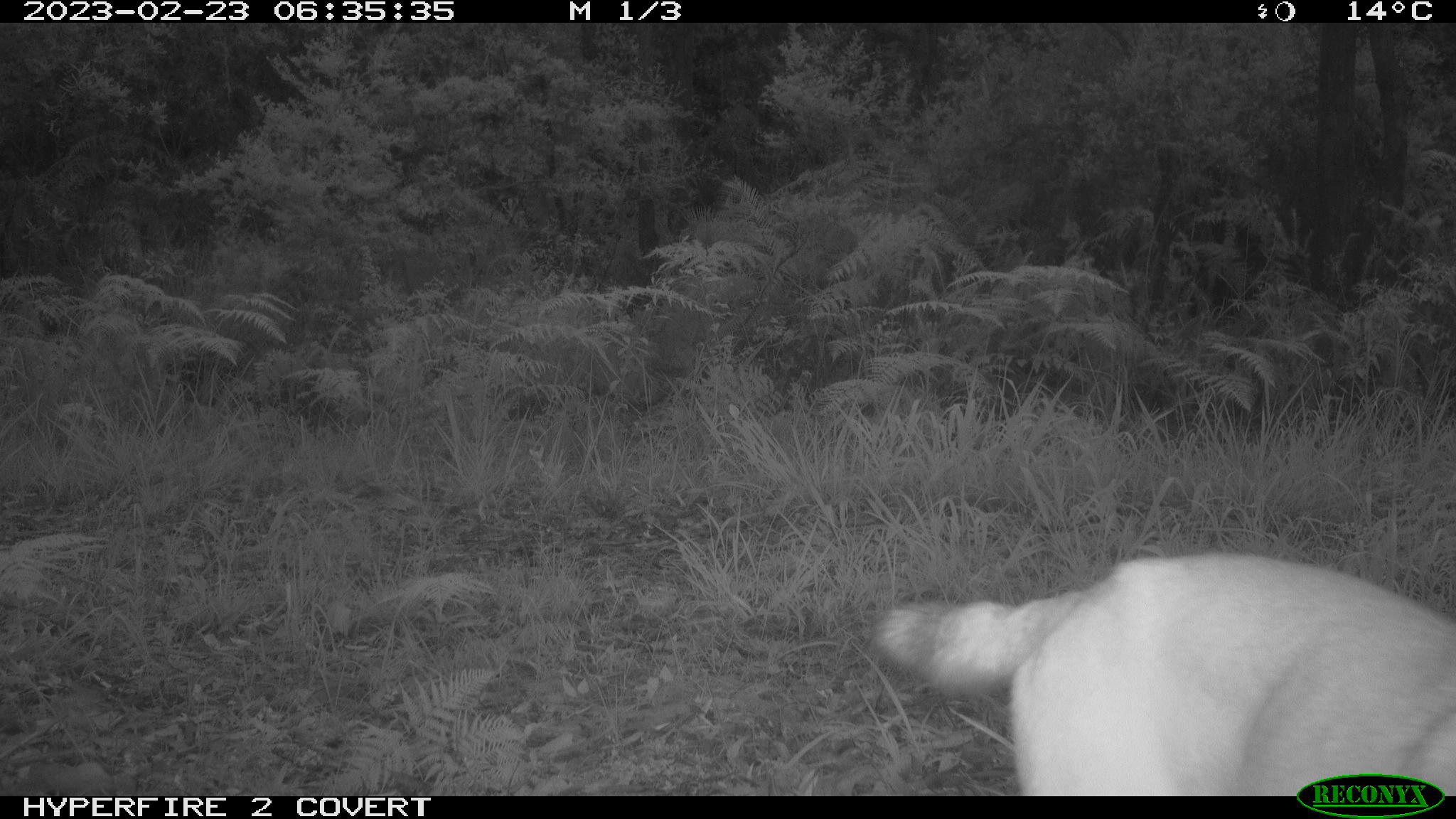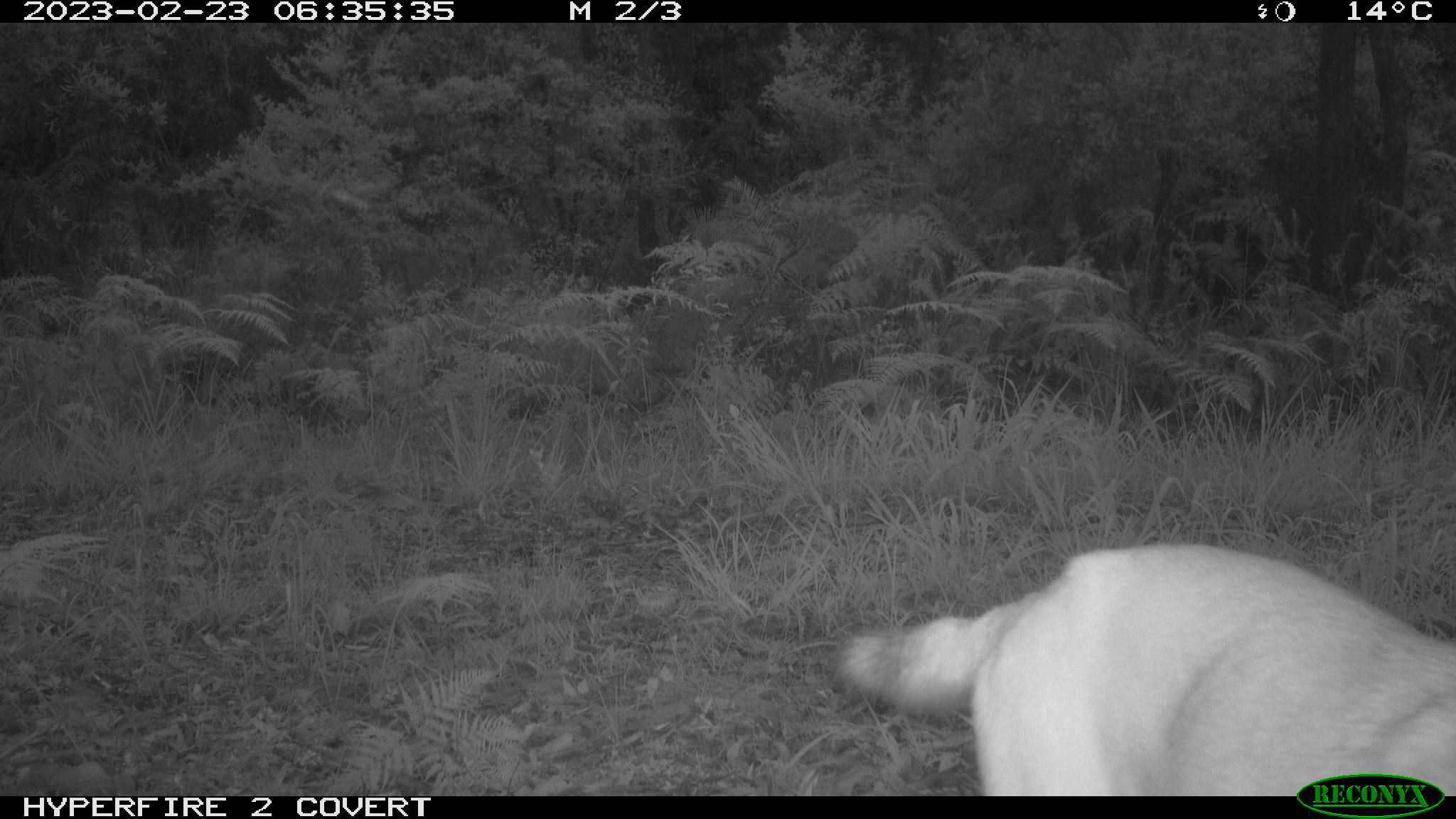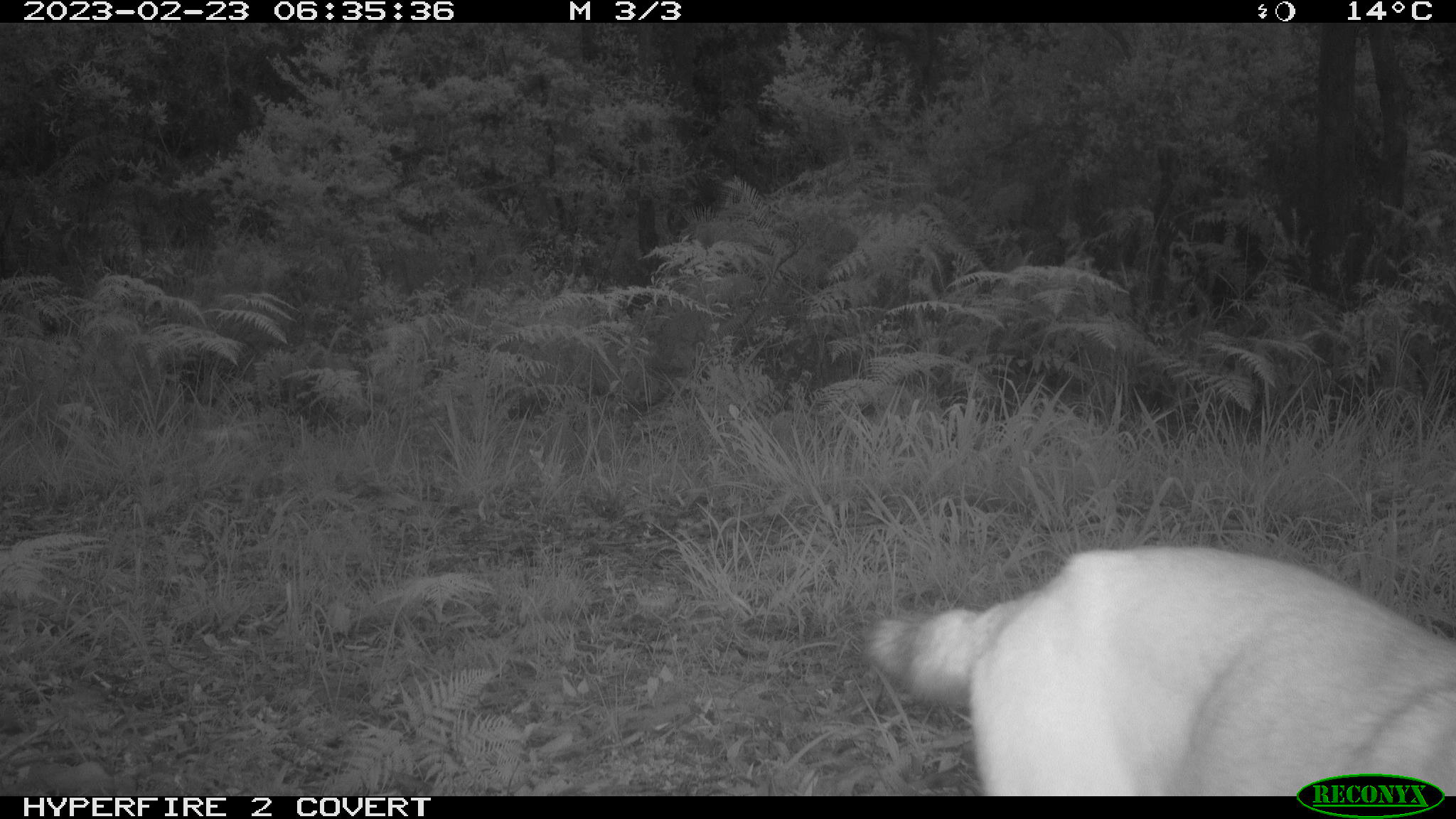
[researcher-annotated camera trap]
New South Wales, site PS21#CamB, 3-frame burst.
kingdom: Animalia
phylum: Chordata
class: Mammalia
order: Carnivora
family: Canidae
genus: Canis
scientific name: Canis familiaris dingo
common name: dingo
Dingo (Canis familiaris dingo).